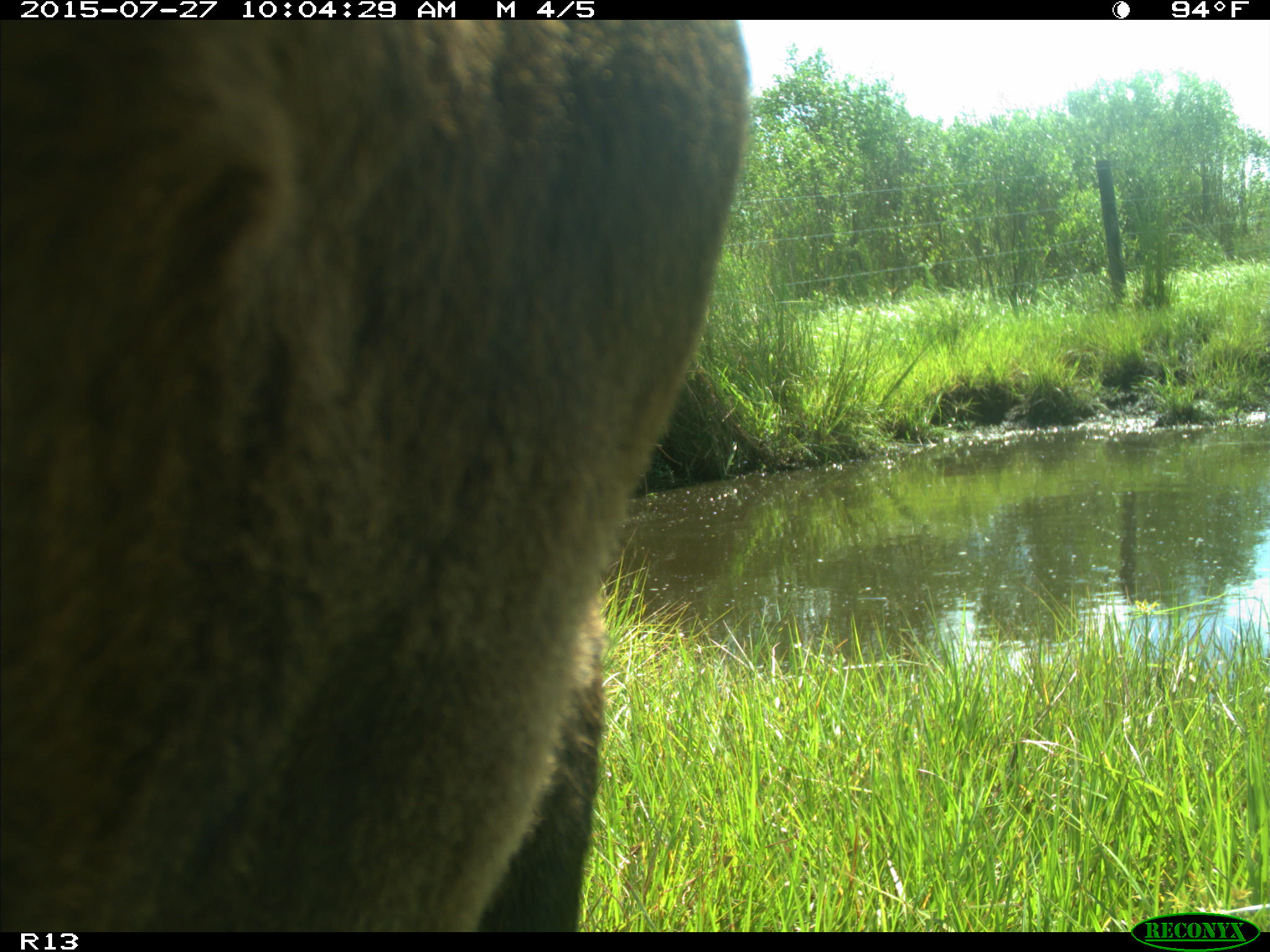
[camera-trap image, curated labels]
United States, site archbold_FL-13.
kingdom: Animalia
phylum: Chordata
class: Mammalia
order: Artiodactyla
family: Bovidae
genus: Bos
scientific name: Bos taurus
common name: domestic cow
Bos taurus (domestic cow).